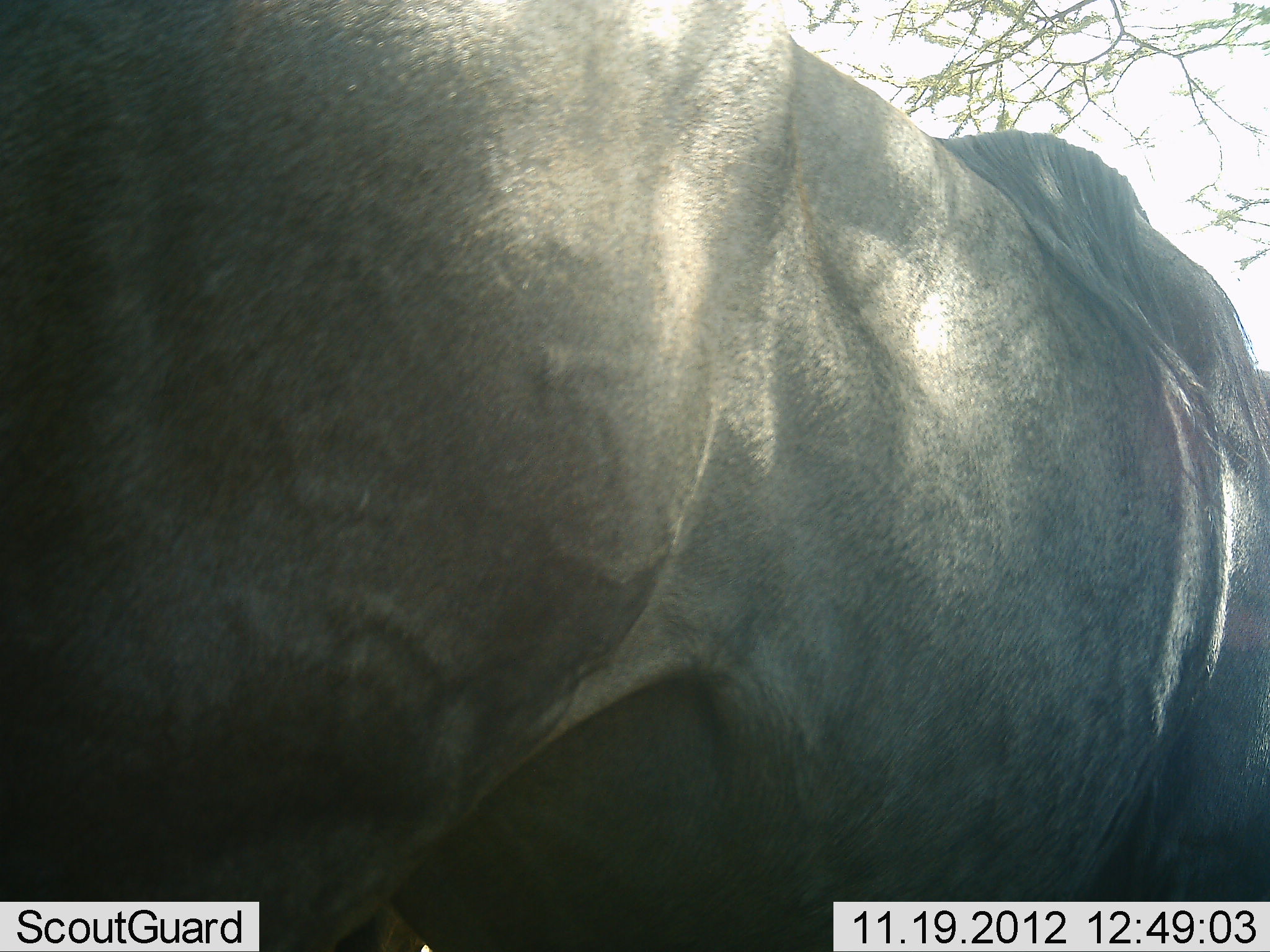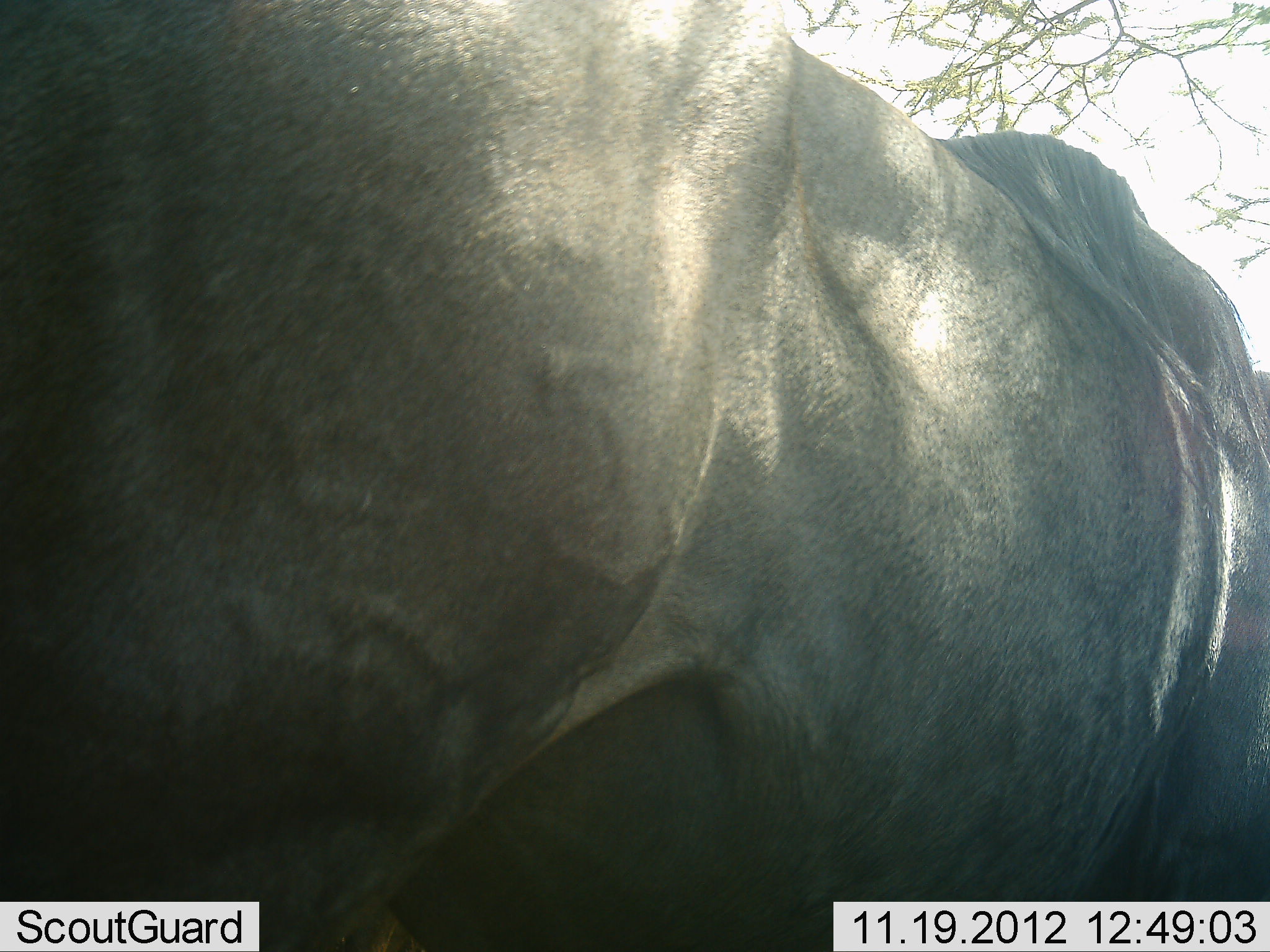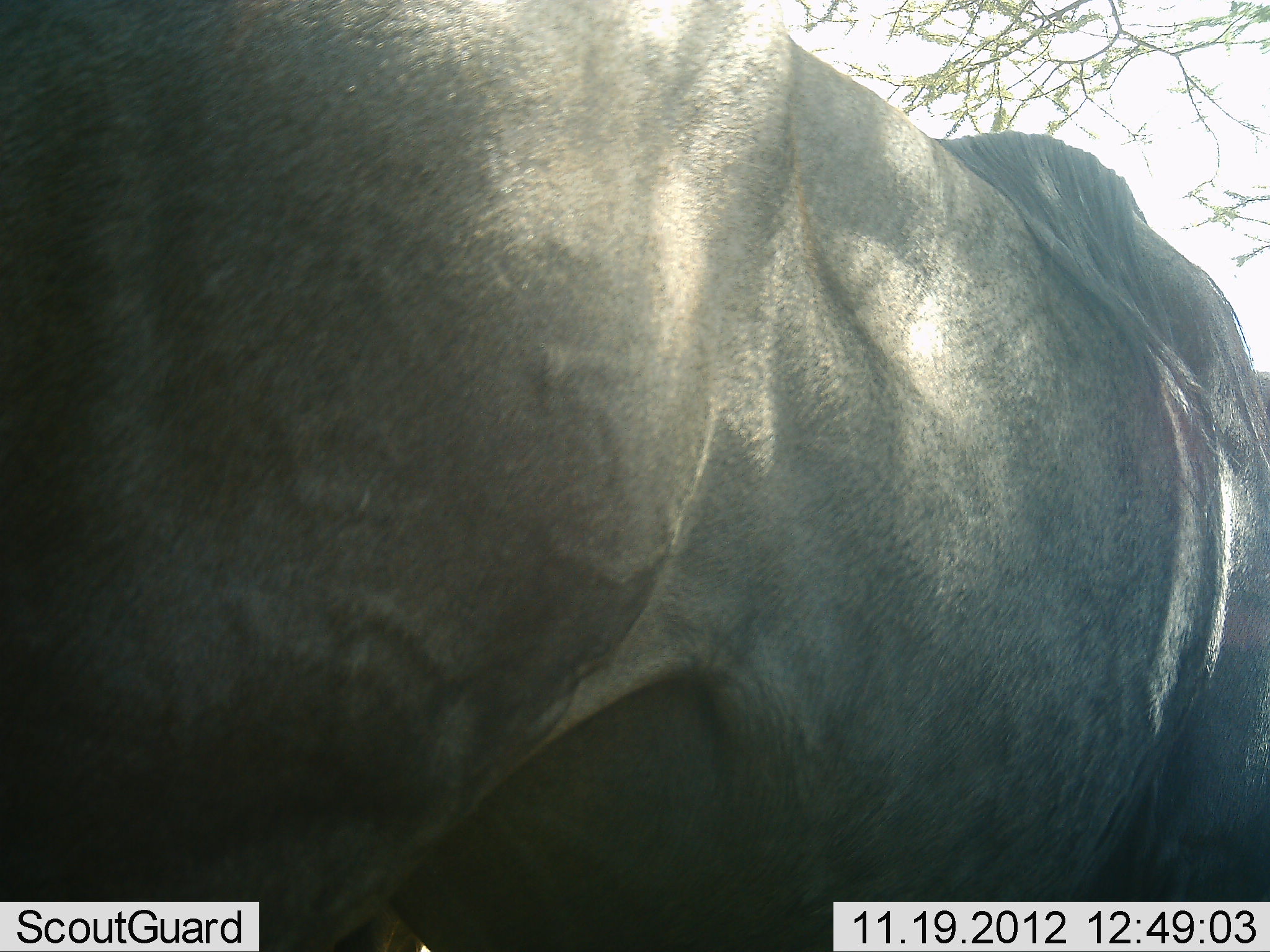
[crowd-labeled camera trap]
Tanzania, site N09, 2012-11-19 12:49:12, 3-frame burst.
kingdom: Animalia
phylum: Chordata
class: Mammalia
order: Artiodactyla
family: Bovidae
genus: Connochaetes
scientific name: Connochaetes taurinus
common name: blue wildebeest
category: wildebeest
Wildebeest (blue wildebeest) (Connochaetes taurinus), count 1. Behavior (volunteer vote fractions): standing 100%, resting 0%, moving 0%, interacting 0%. Young present (vote fraction): 0%. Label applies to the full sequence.